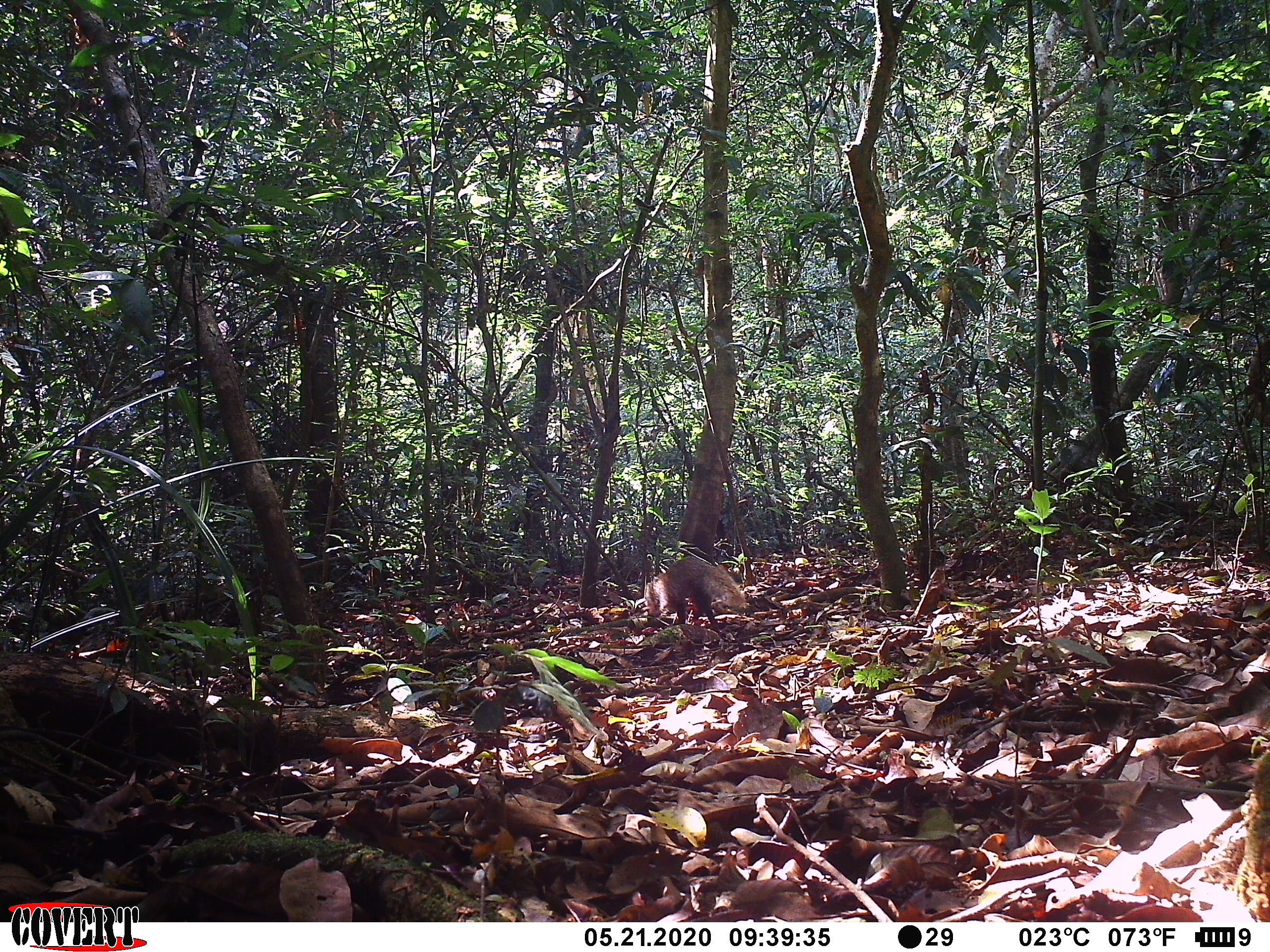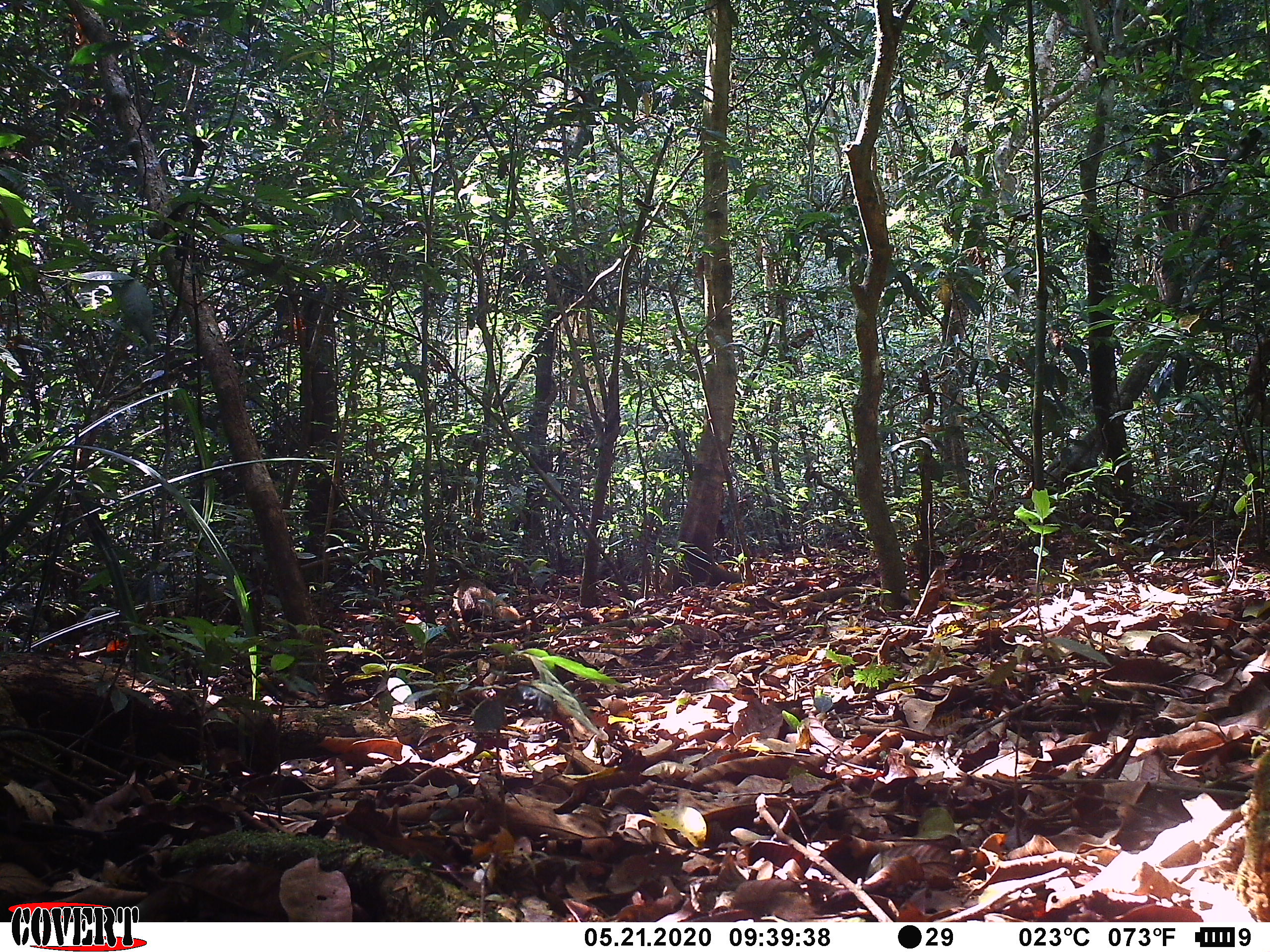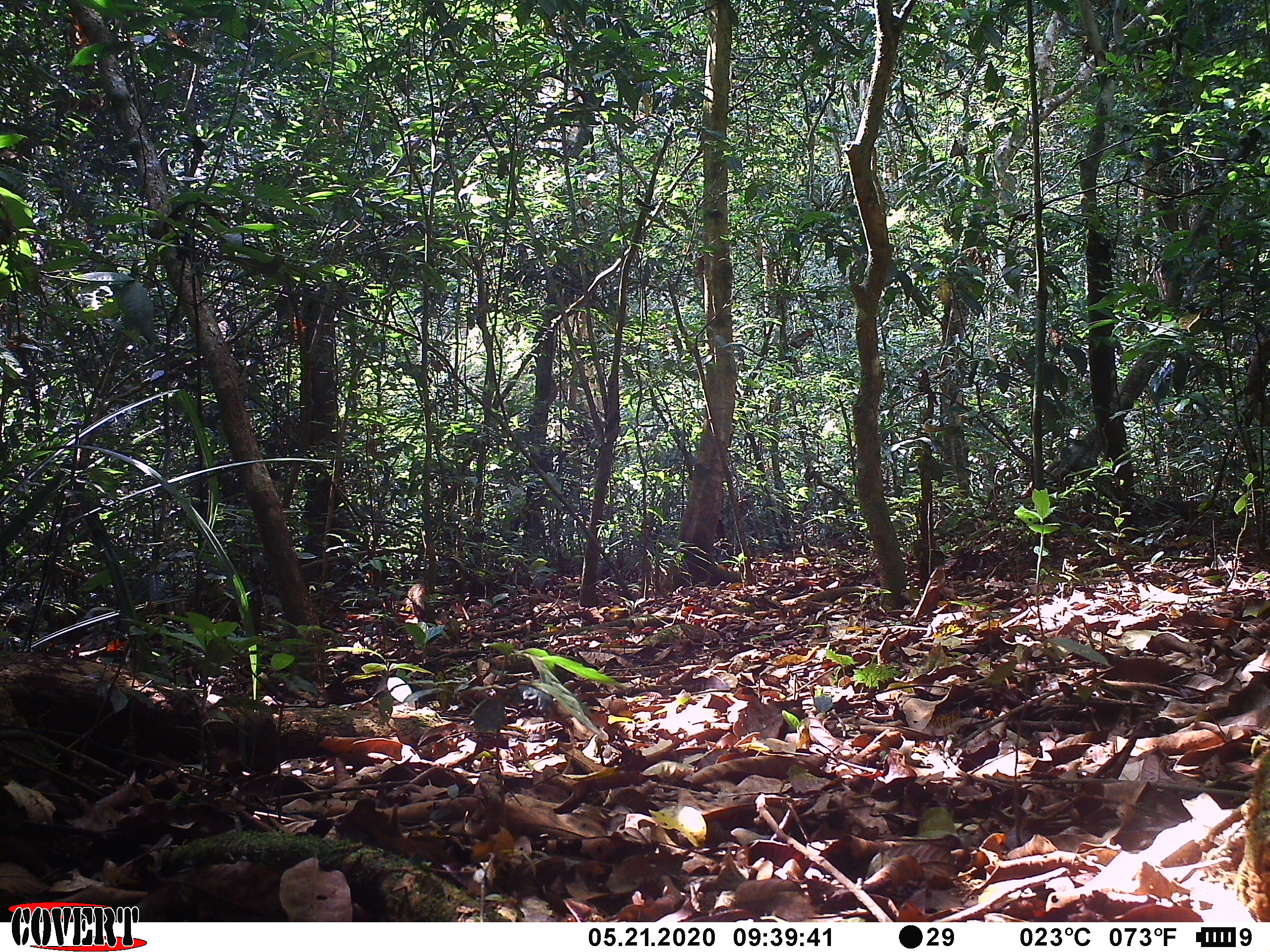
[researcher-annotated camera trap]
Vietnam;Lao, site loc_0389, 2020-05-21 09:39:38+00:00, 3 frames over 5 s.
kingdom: Animalia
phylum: Chordata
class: Mammalia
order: Carnivora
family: Herpestidae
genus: Urva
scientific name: Urva urva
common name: crab-eating mongoose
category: crab eating mongoose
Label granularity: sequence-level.